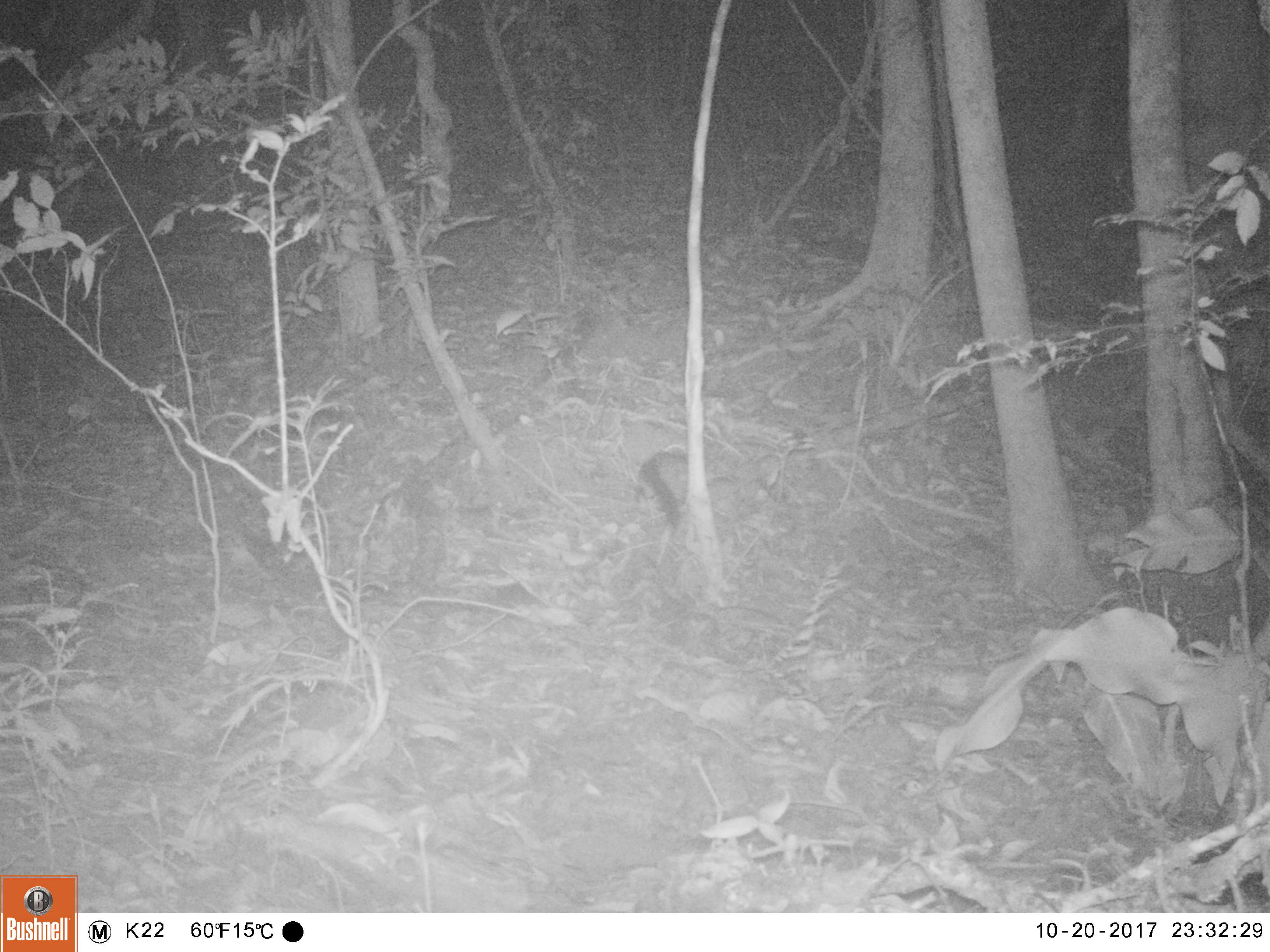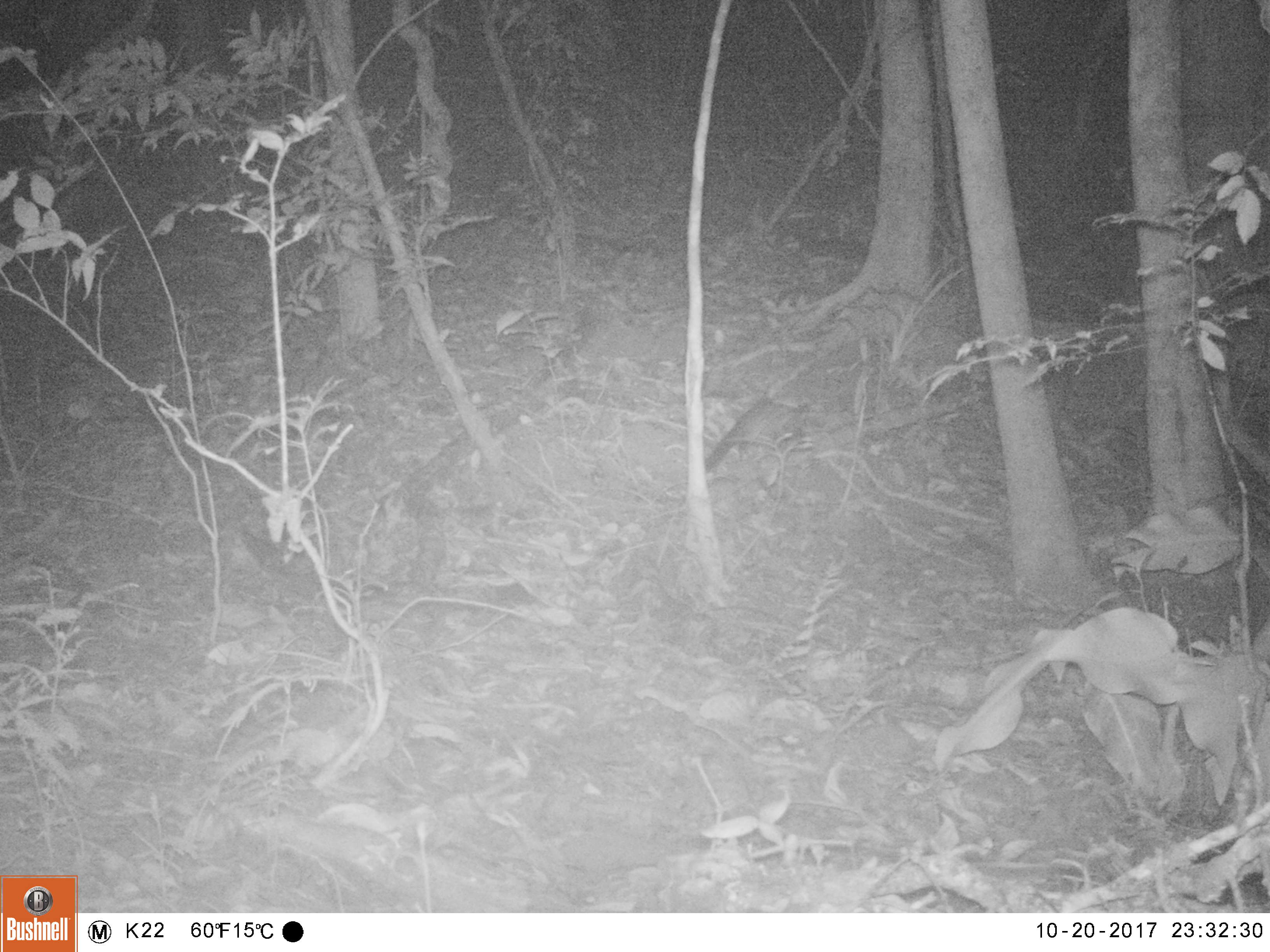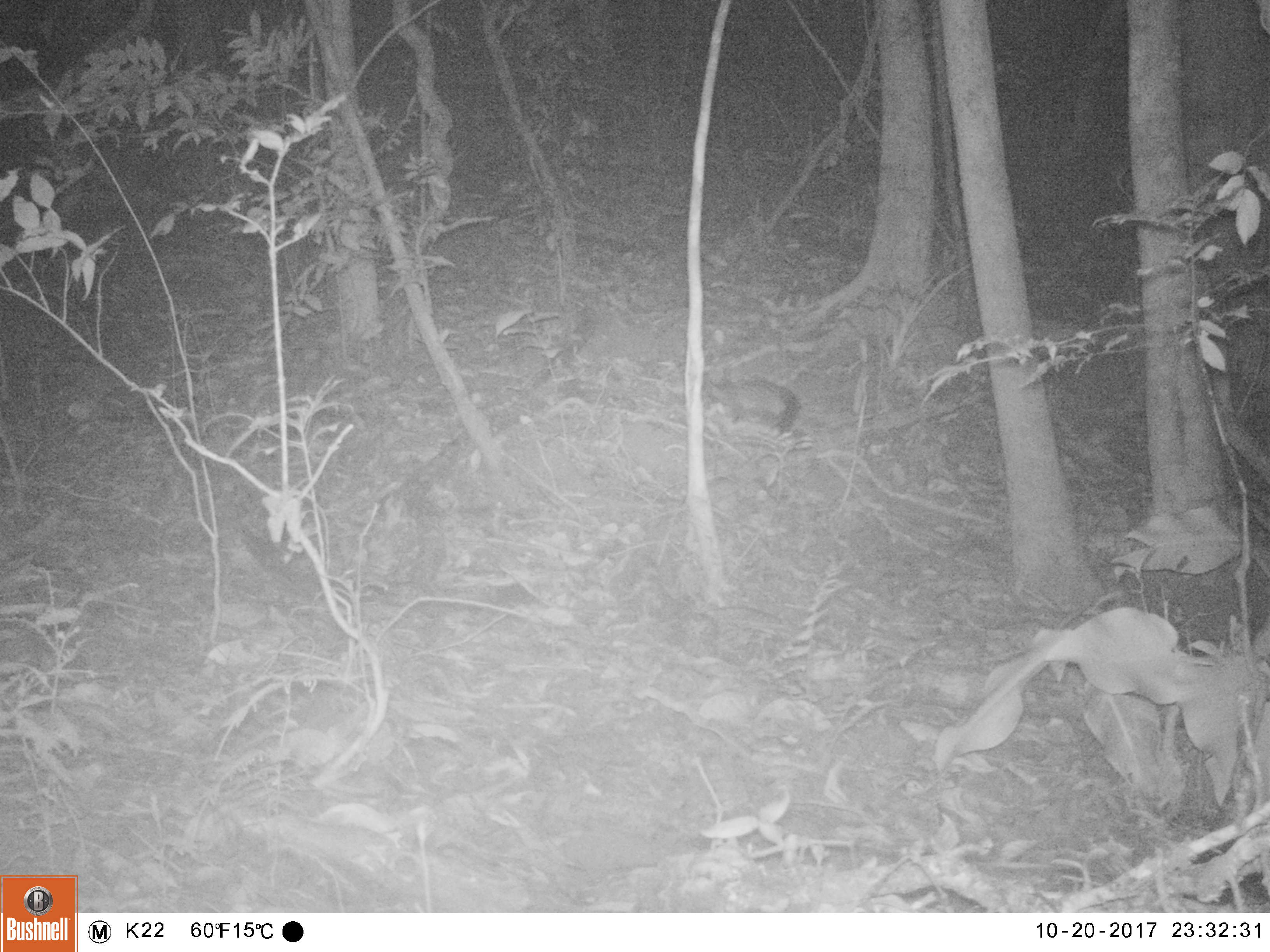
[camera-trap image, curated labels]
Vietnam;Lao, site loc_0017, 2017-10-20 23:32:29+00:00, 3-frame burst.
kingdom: Animalia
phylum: Chordata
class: Mammalia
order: Carnivora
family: Viverridae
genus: Paradoxurus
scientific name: Paradoxurus hermaphroditus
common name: common palm civet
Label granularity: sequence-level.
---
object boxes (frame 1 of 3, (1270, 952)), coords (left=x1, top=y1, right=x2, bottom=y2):
common palm civet: (left=633, top=444, right=688, bottom=521)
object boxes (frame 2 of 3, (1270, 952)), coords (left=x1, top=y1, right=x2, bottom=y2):
common palm civet: (left=703, top=397, right=801, bottom=475)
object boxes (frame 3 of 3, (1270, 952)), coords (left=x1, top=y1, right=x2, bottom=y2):
common palm civet: (left=705, top=378, right=801, bottom=437)